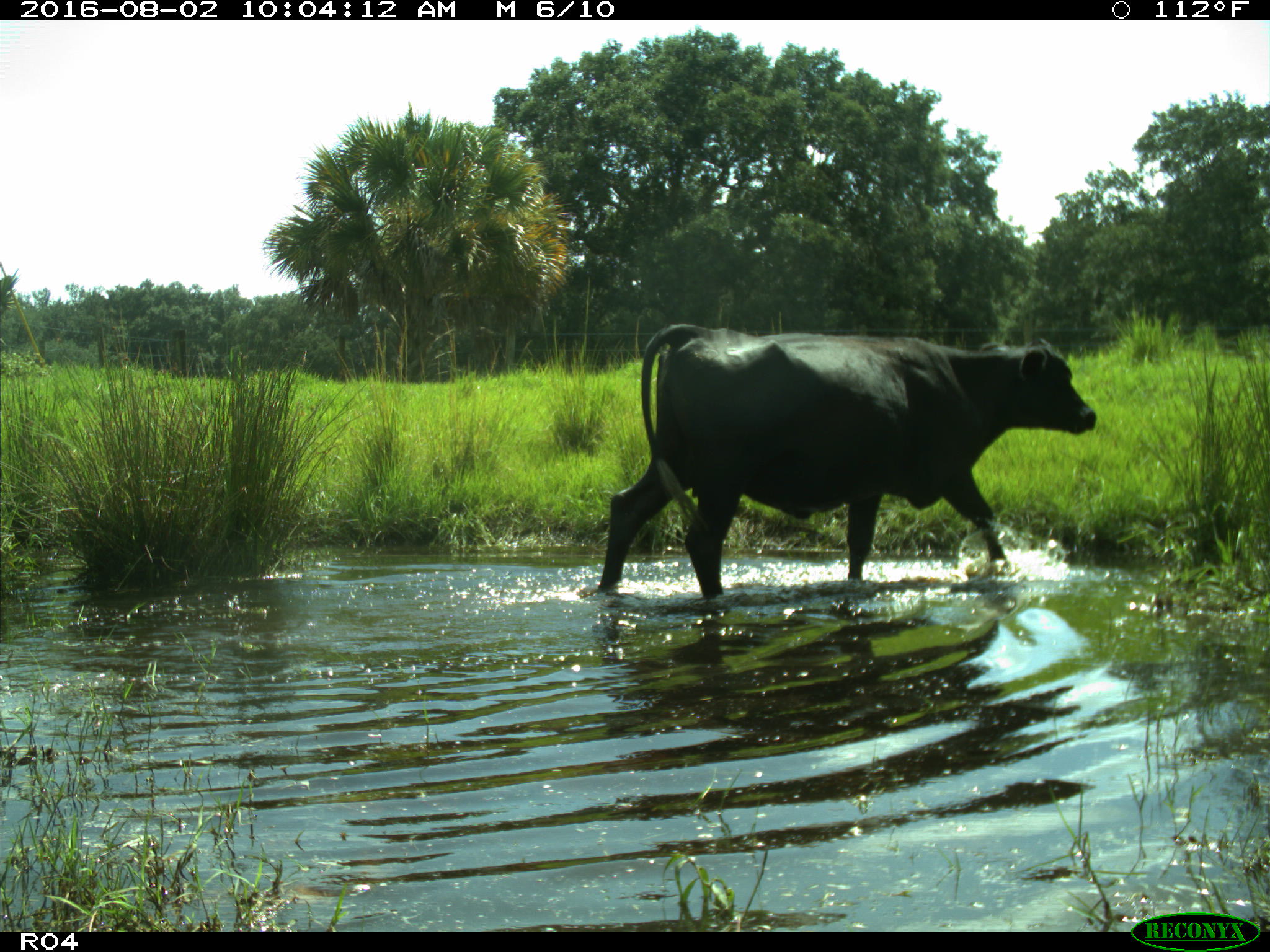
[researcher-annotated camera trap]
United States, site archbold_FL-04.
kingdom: Animalia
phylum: Chordata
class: Mammalia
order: Artiodactyla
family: Bovidae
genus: Bos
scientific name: Bos taurus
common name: domestic cow